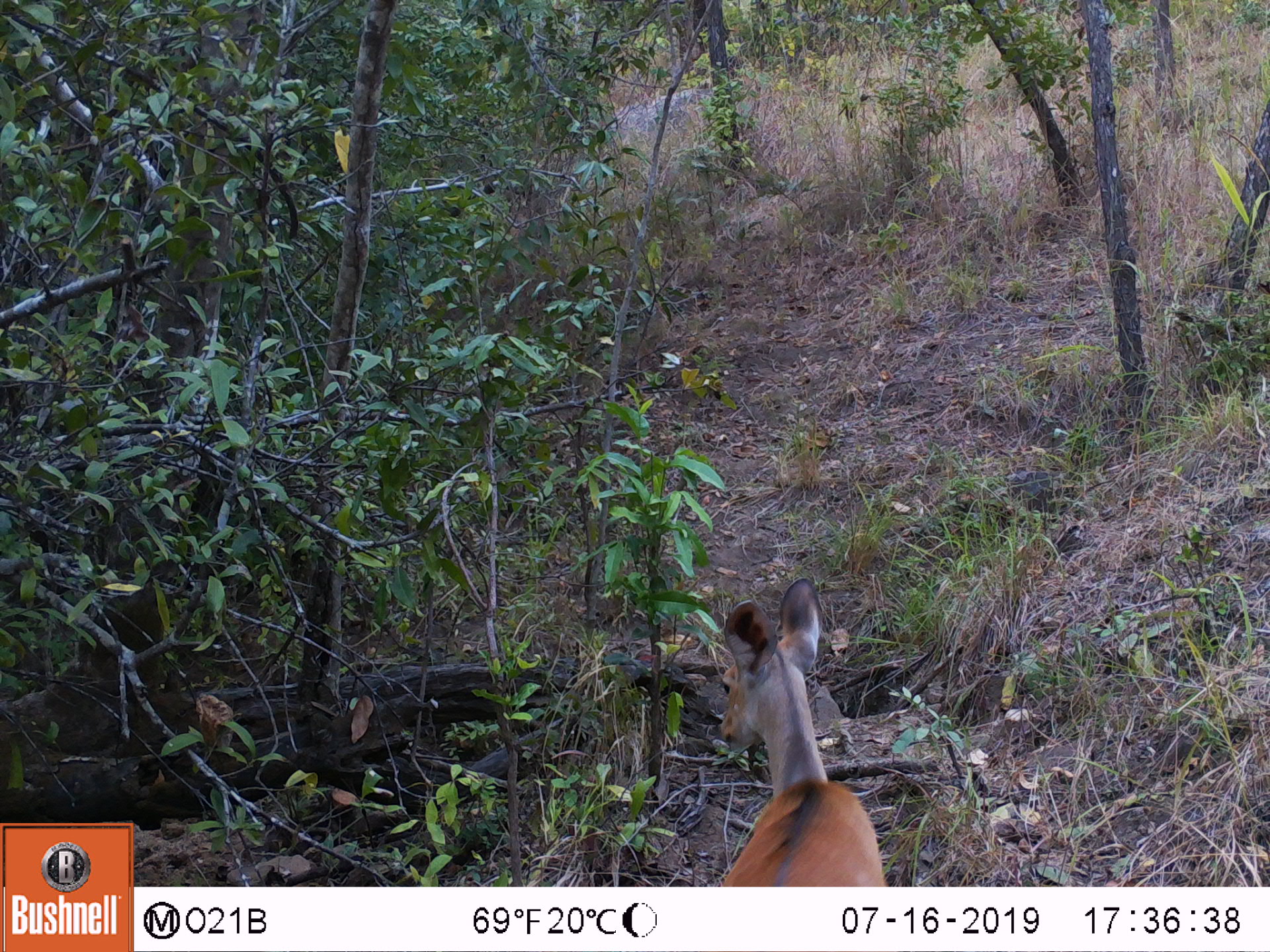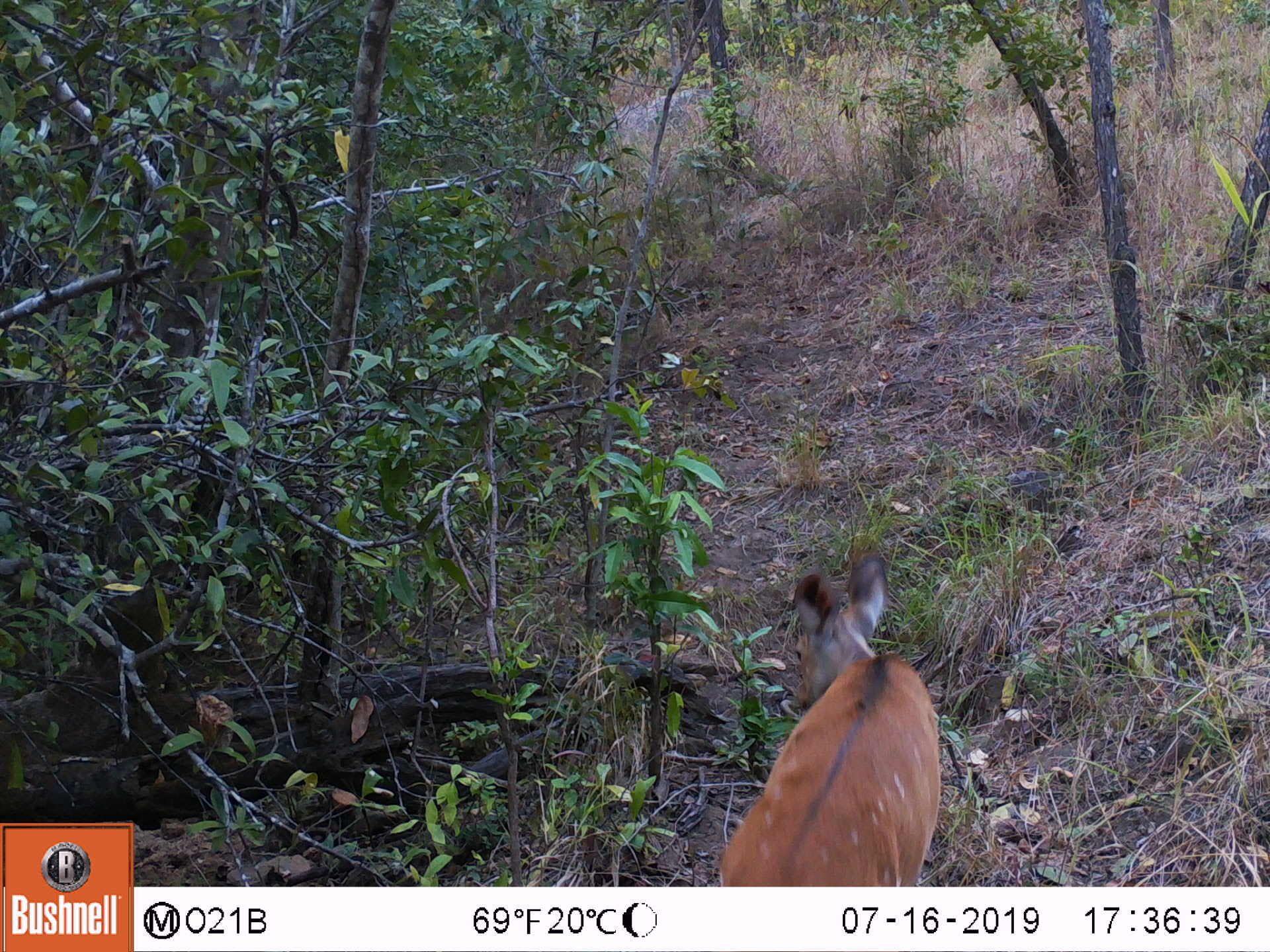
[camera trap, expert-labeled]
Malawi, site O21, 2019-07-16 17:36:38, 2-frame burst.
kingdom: Animalia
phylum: Chordata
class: Mammalia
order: Artiodactyla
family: Bovidae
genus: Tragelaphus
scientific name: Tragelaphus sylvaticus sylvaticus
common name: cape bushbuck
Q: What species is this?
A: Cape bushbuck (Tragelaphus sylvaticus sylvaticus).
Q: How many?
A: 1.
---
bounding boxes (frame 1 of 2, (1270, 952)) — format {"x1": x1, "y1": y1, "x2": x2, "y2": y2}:
cape bushbuck: {"x1": 706, "y1": 566, "x2": 896, "y2": 885}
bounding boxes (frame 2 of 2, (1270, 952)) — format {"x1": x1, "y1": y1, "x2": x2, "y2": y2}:
cape bushbuck: {"x1": 710, "y1": 554, "x2": 947, "y2": 884}